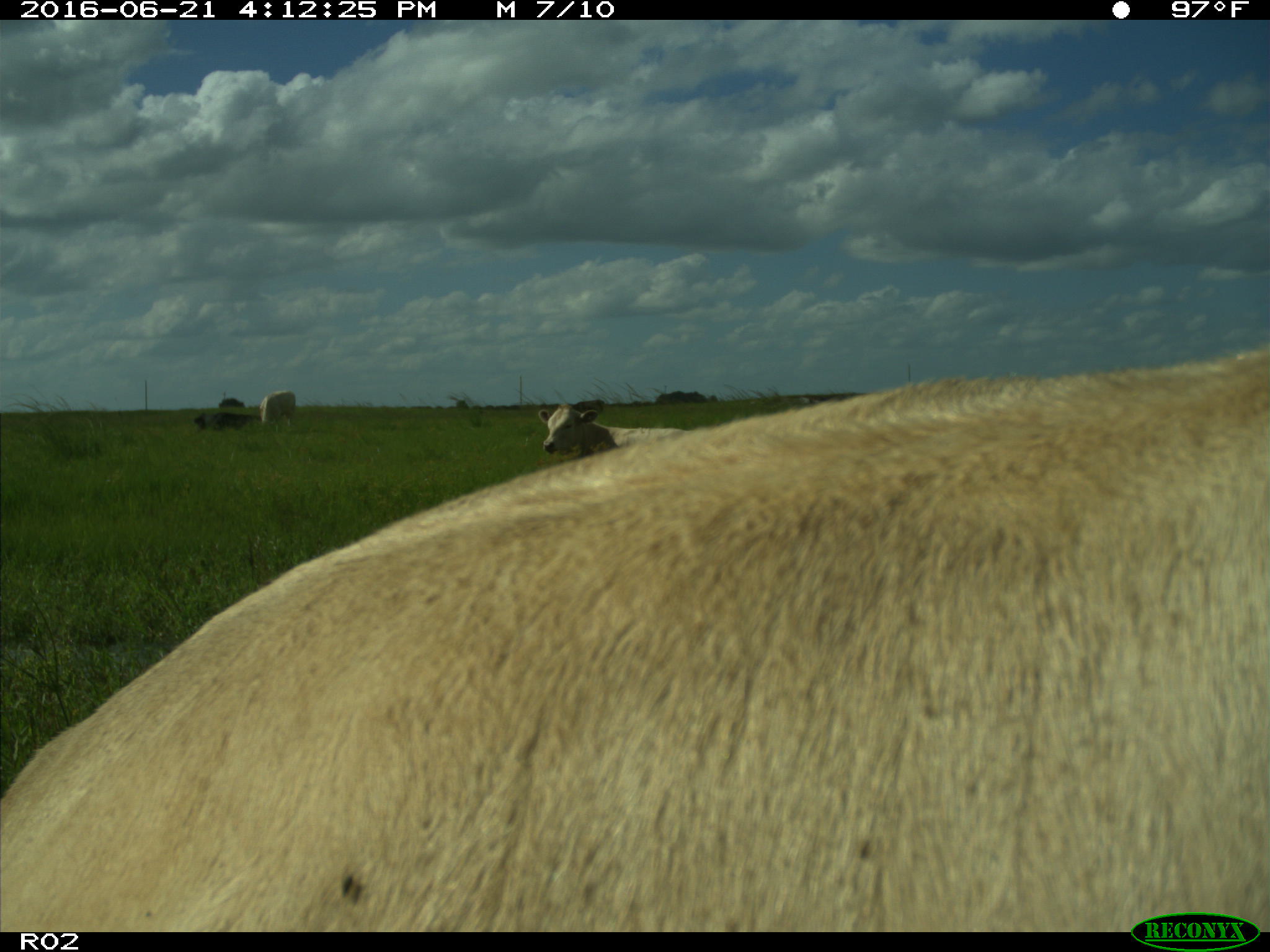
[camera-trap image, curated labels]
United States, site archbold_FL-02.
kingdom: Animalia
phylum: Chordata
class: Mammalia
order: Artiodactyla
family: Bovidae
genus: Bos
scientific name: Bos taurus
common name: domestic cow